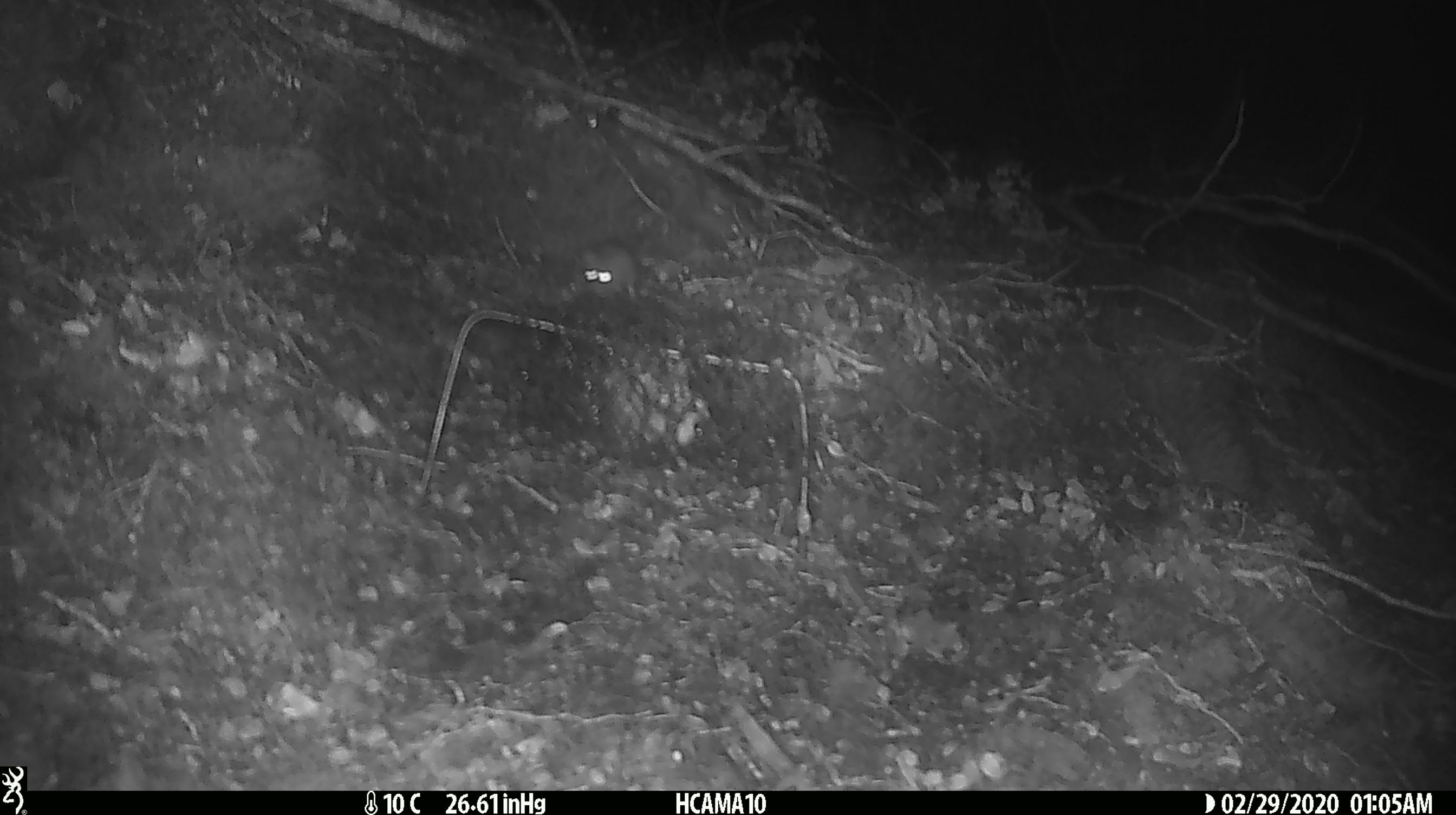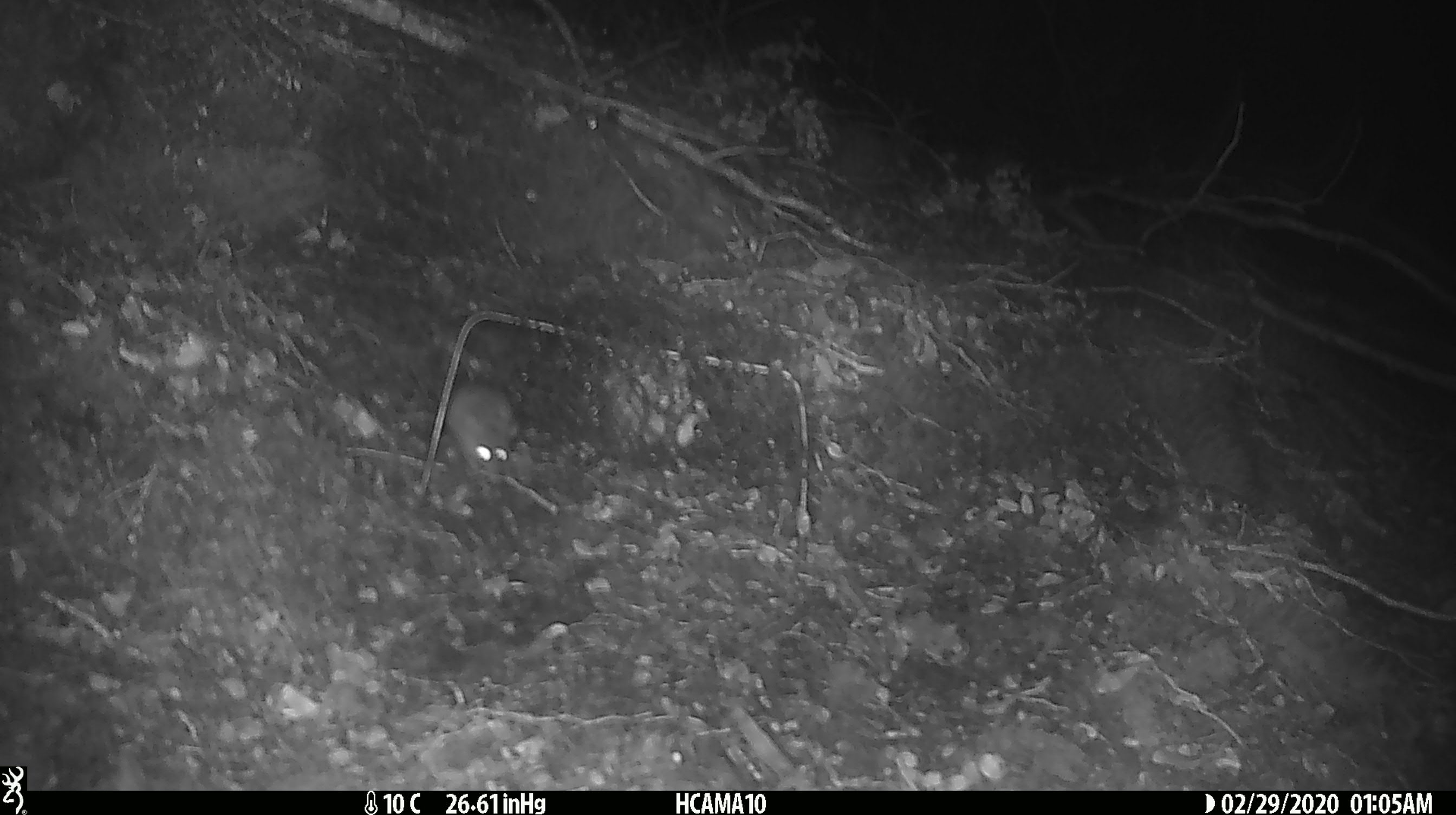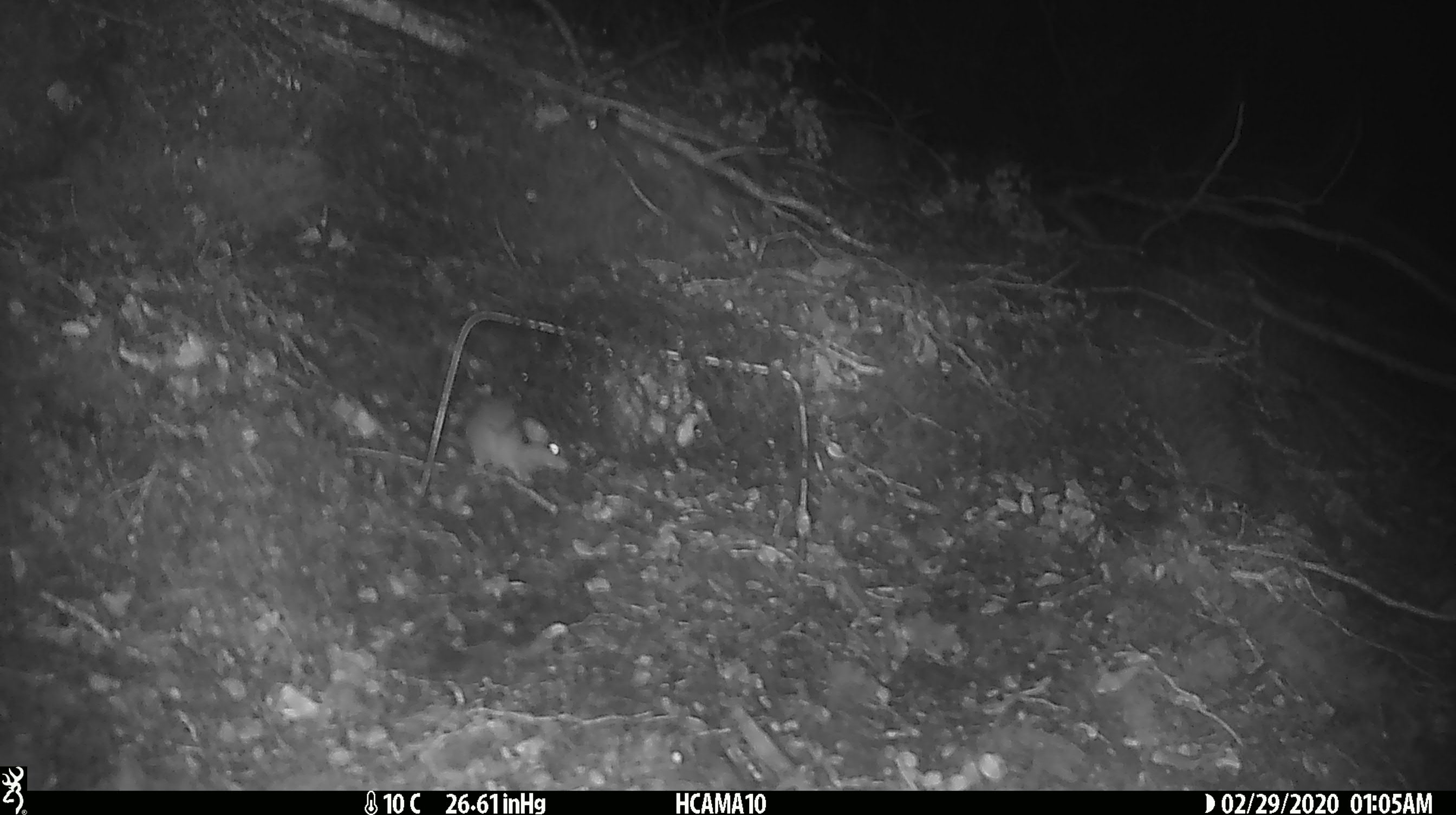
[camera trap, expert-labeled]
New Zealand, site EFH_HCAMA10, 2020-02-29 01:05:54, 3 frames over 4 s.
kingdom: Animalia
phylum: Chordata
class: Mammalia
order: Rodentia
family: Muridae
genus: Mus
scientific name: Mus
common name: mouse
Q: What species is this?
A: Mouse (Mus).